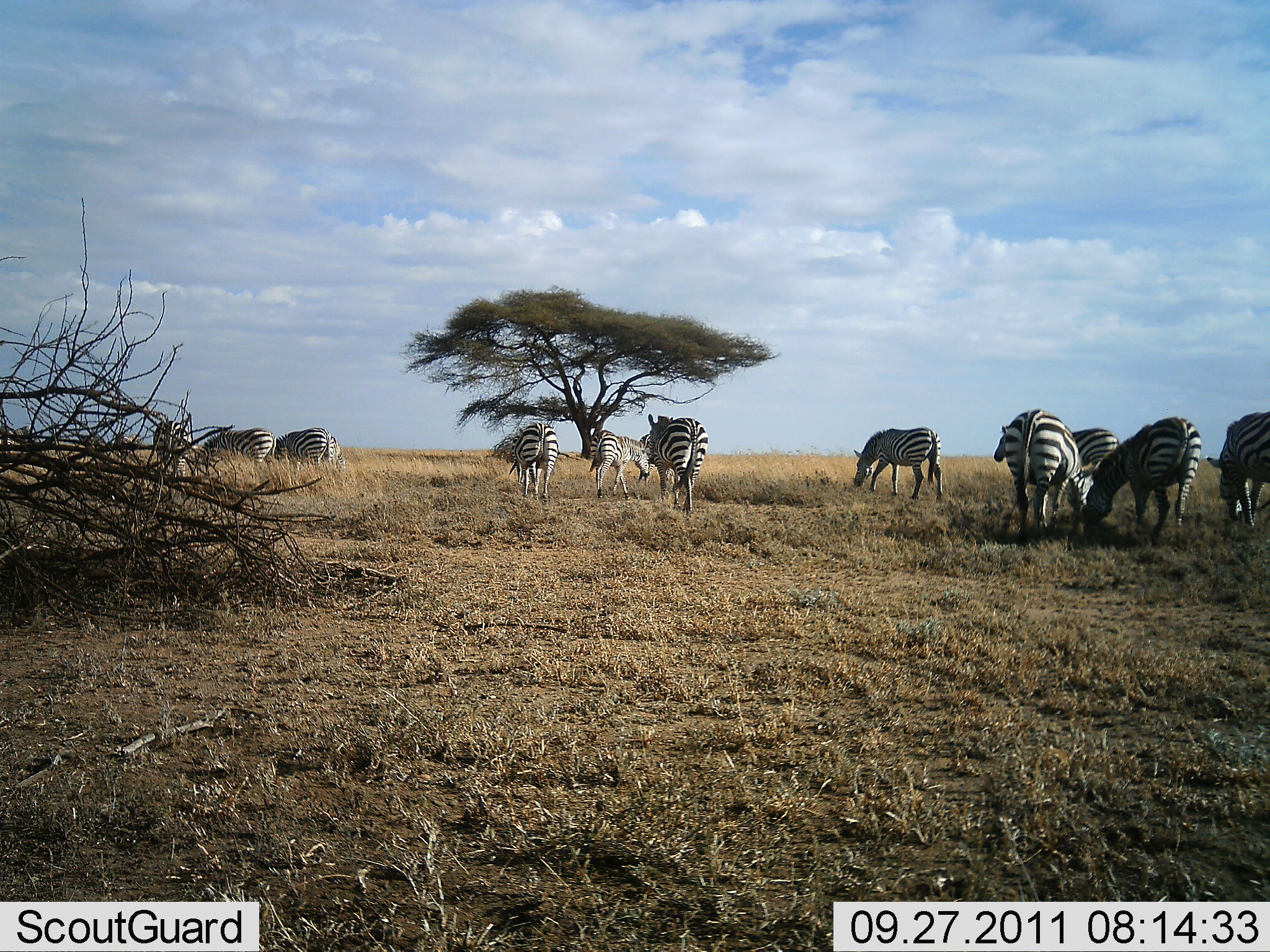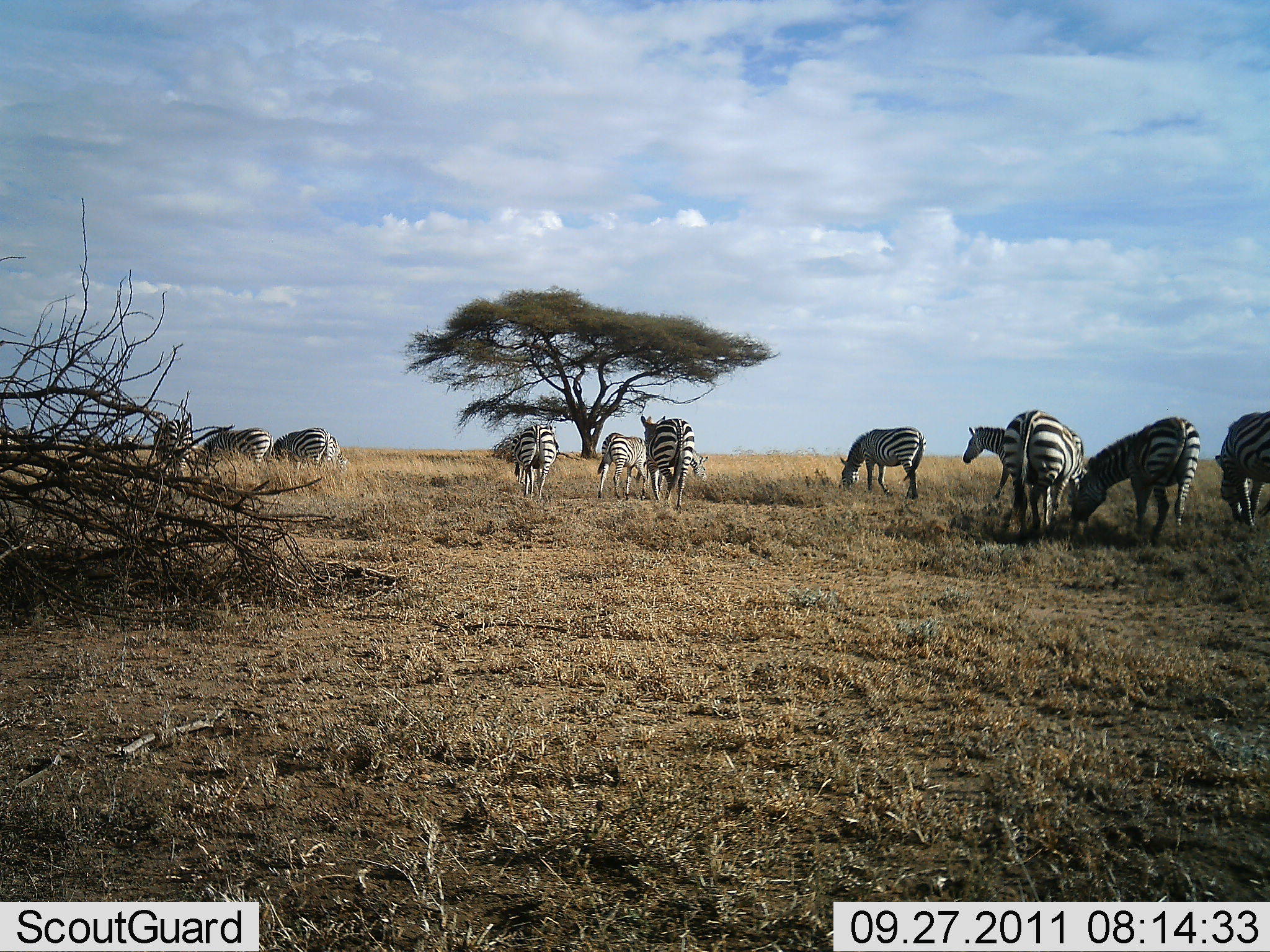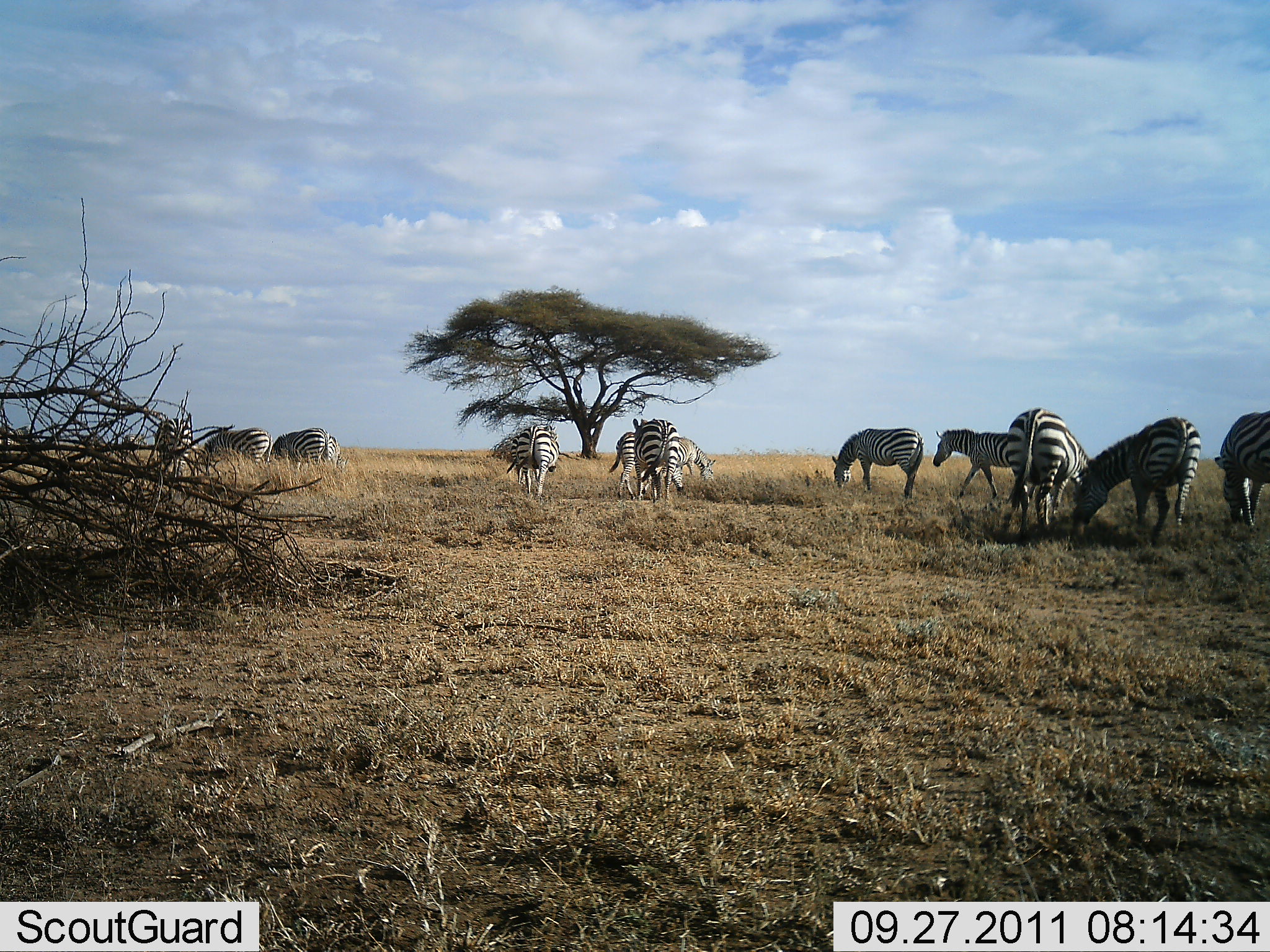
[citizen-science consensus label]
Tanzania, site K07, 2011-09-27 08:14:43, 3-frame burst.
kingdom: Animalia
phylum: Chordata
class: Mammalia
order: Perissodactyla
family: Equidae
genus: Equus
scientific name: Equus quagga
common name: plains zebra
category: zebra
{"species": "zebra (plains zebra) (Equus quagga)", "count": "11-50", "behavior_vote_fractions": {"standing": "58%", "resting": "0%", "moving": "42%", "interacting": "0%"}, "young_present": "0%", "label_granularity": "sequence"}